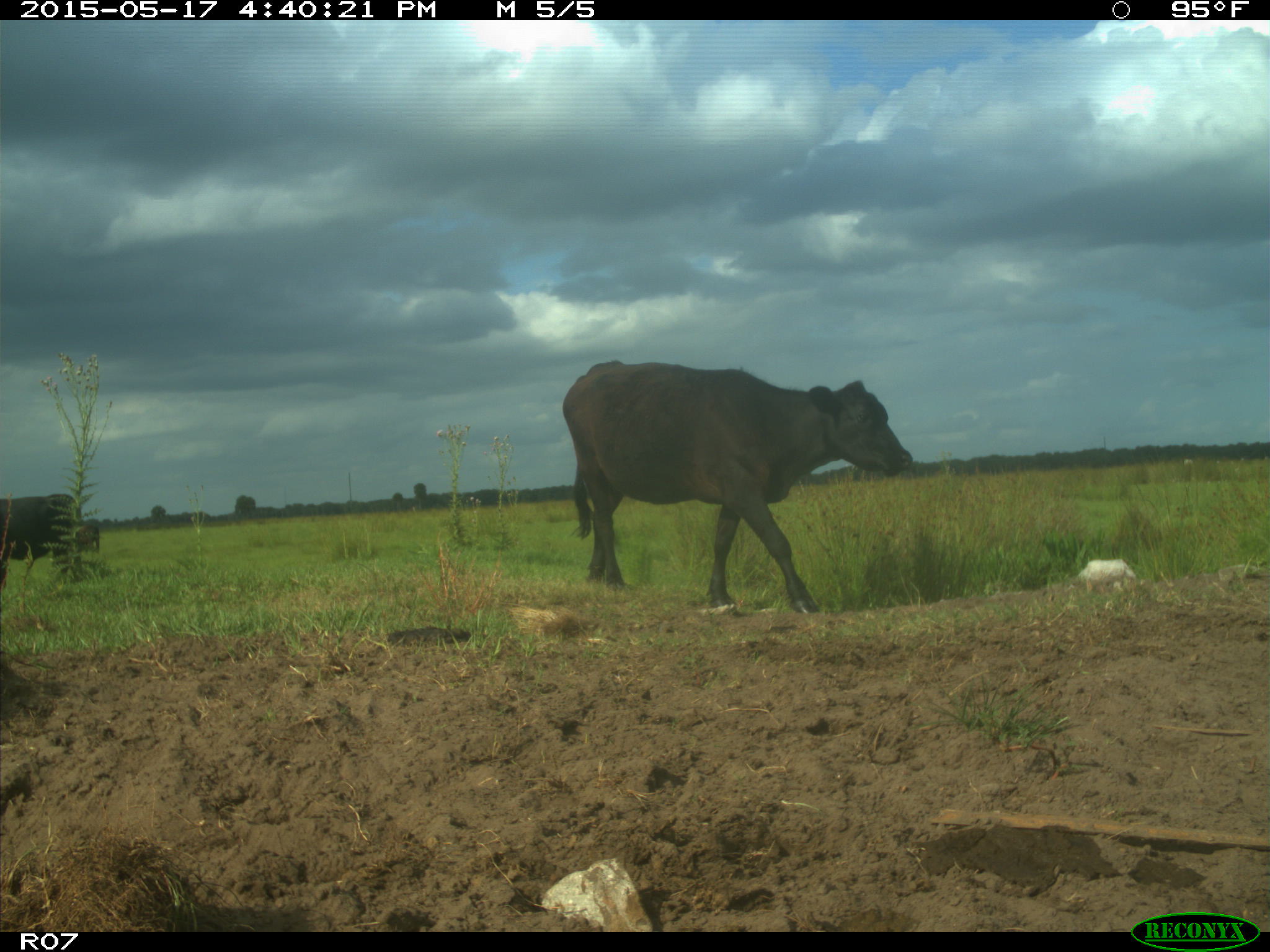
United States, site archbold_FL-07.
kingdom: Animalia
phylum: Chordata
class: Mammalia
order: Artiodactyla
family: Bovidae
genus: Bos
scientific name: Bos taurus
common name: domestic cow